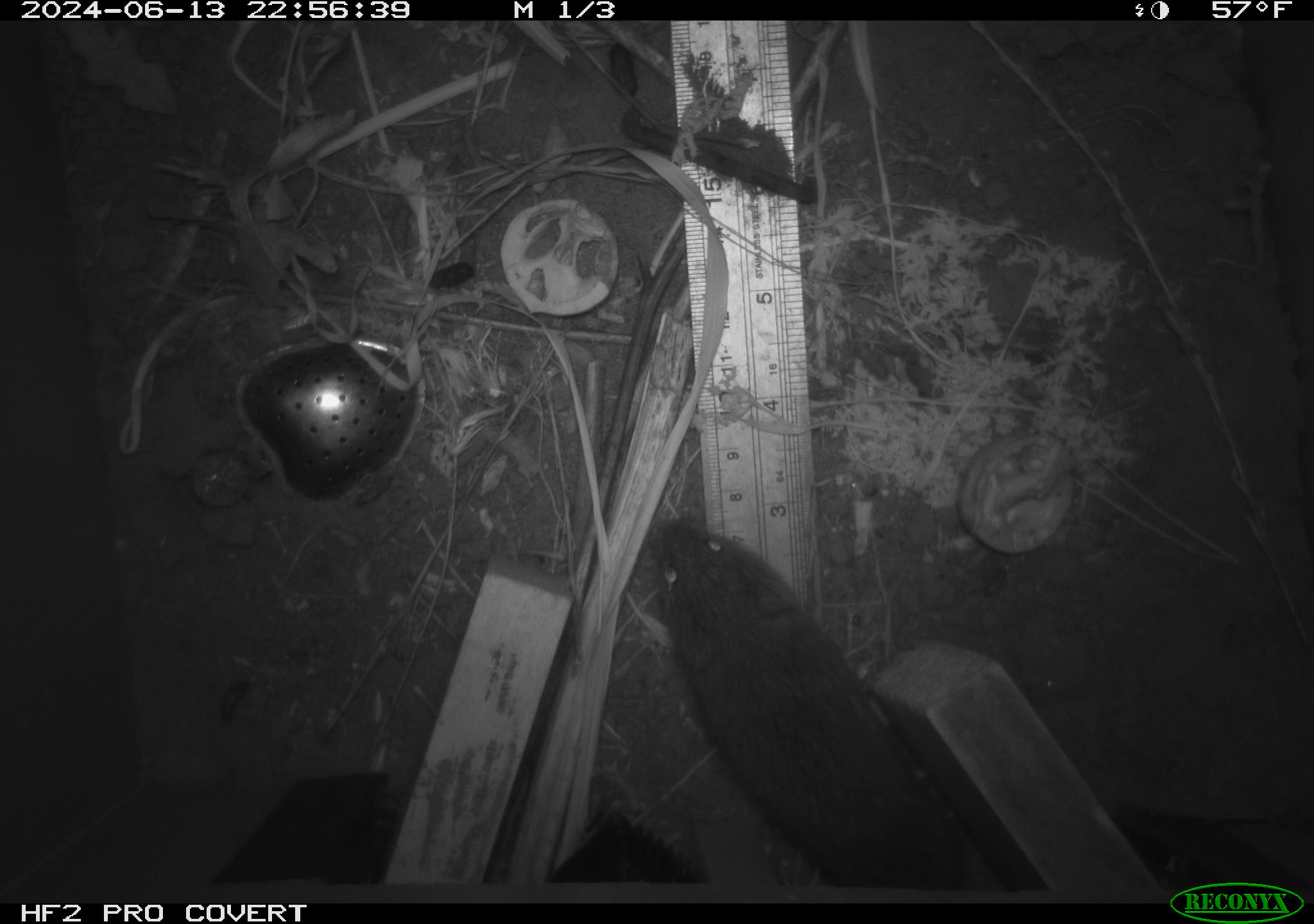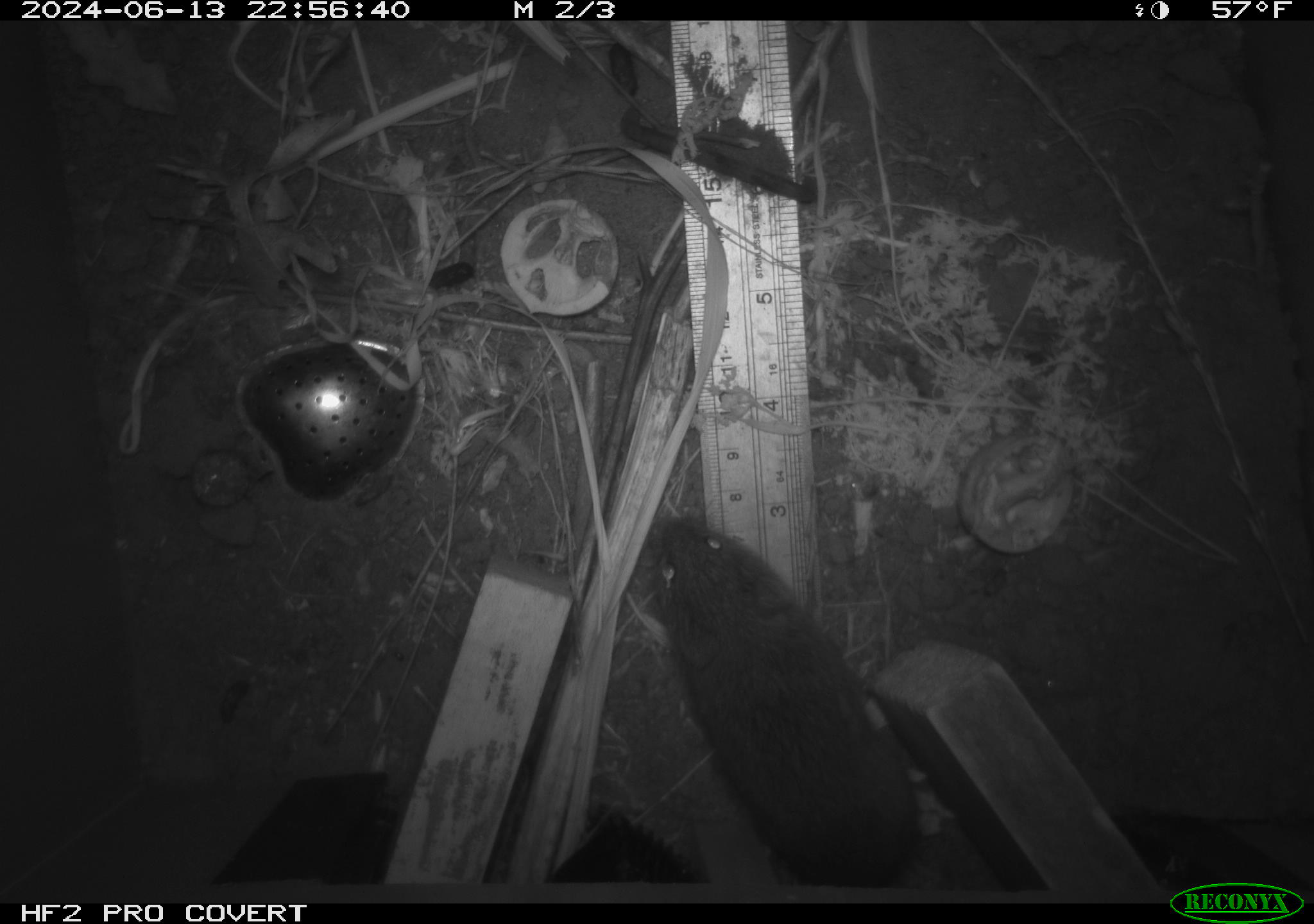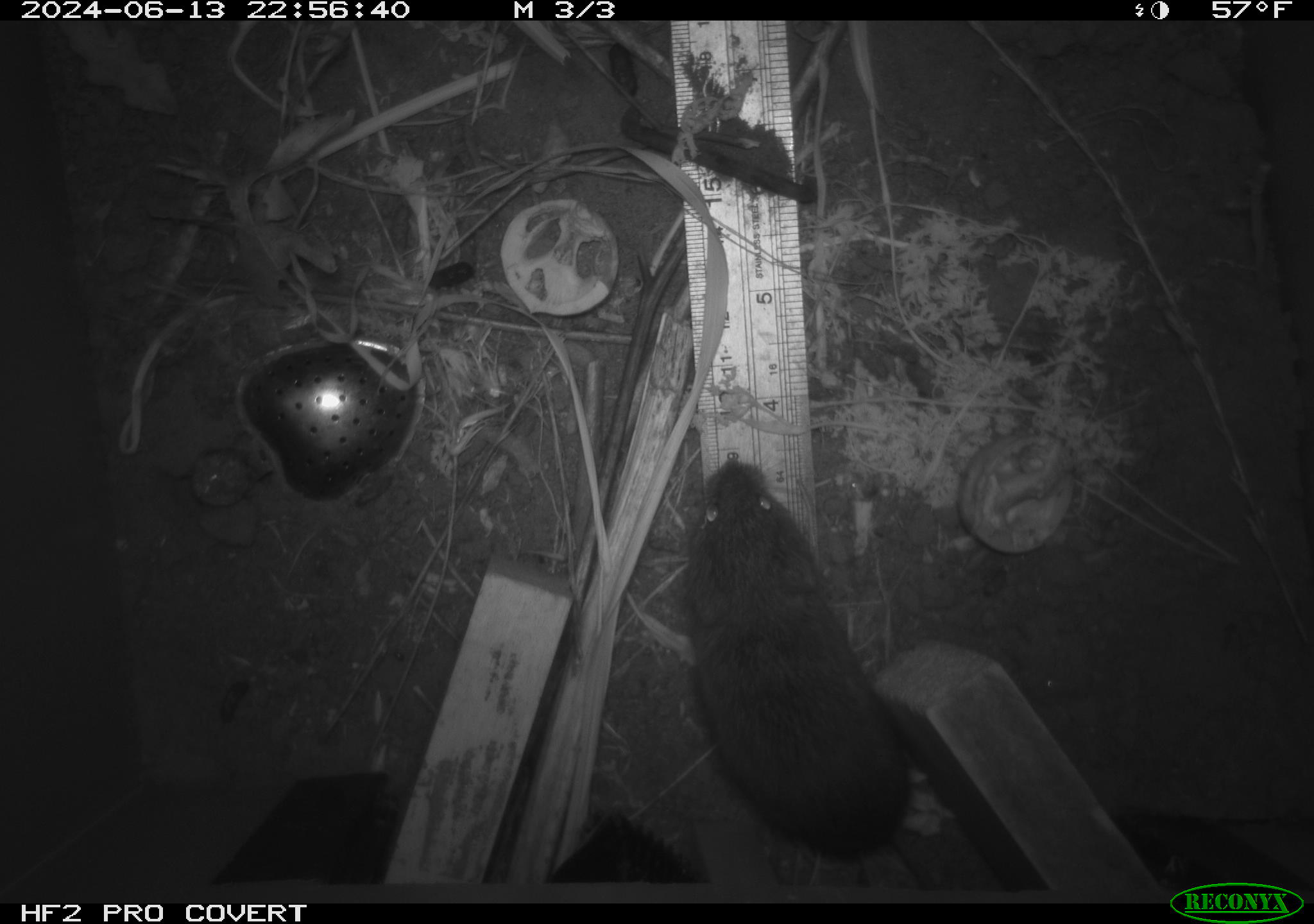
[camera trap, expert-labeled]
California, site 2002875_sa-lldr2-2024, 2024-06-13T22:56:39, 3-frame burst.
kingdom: Animalia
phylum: Chordata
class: Mammalia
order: Rodentia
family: Cricetidae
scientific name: Arvicolinae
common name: voles, lemmings, and muskrats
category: arvicolinae subfamily